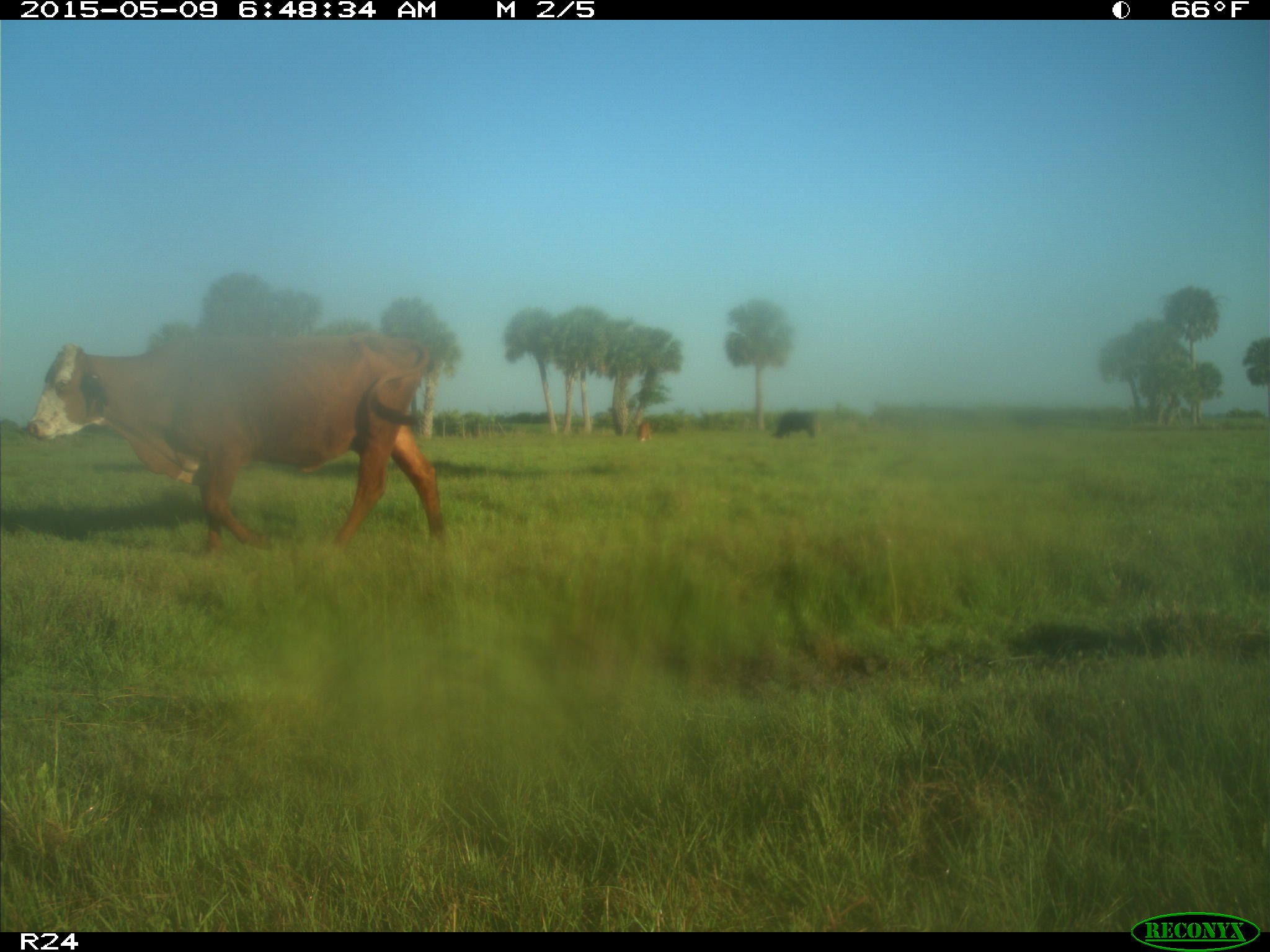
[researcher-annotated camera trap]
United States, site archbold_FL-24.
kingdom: Animalia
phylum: Chordata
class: Mammalia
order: Artiodactyla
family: Bovidae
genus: Bos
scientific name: Bos taurus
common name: domestic cow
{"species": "Bos taurus (domestic cow)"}